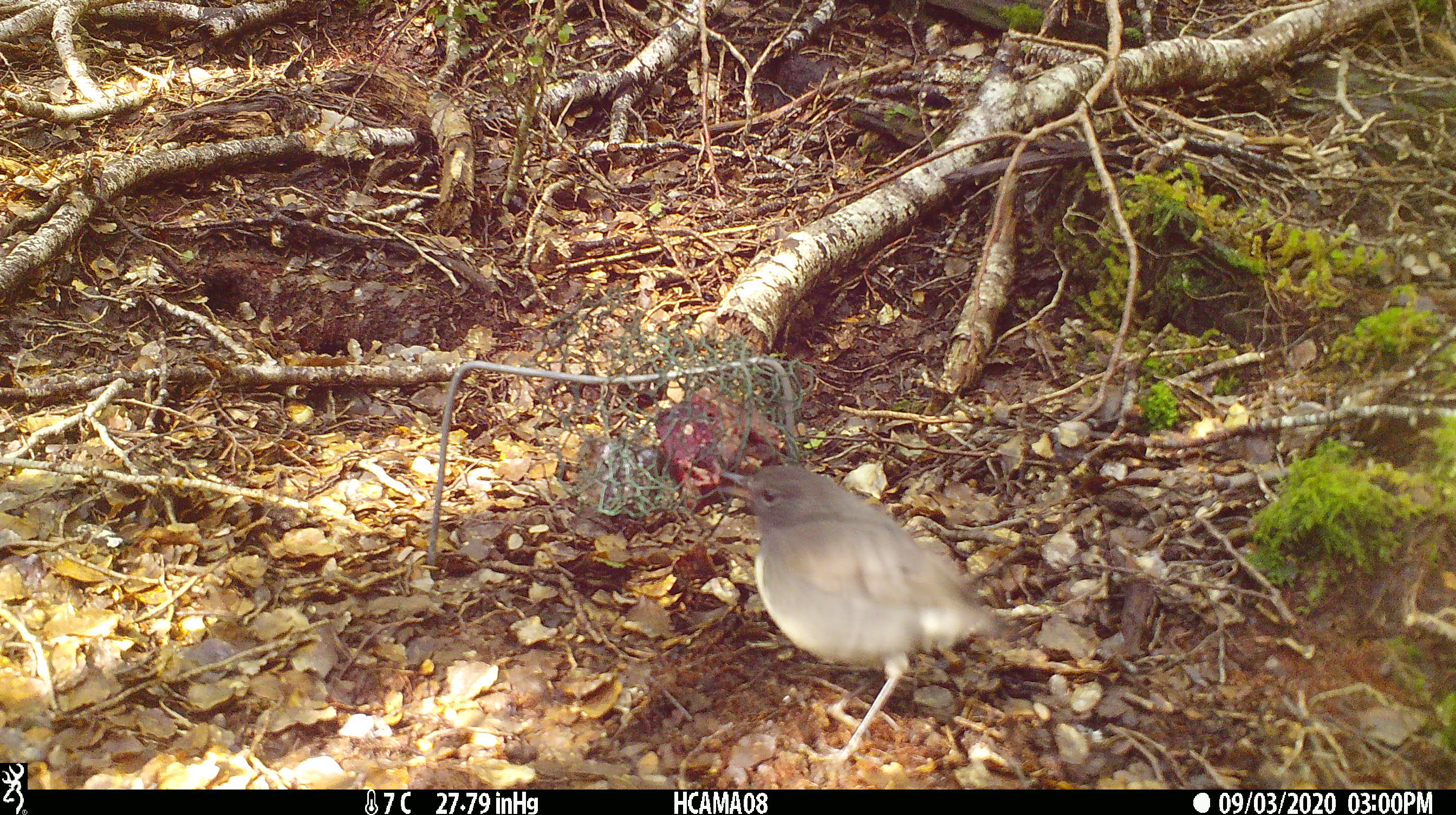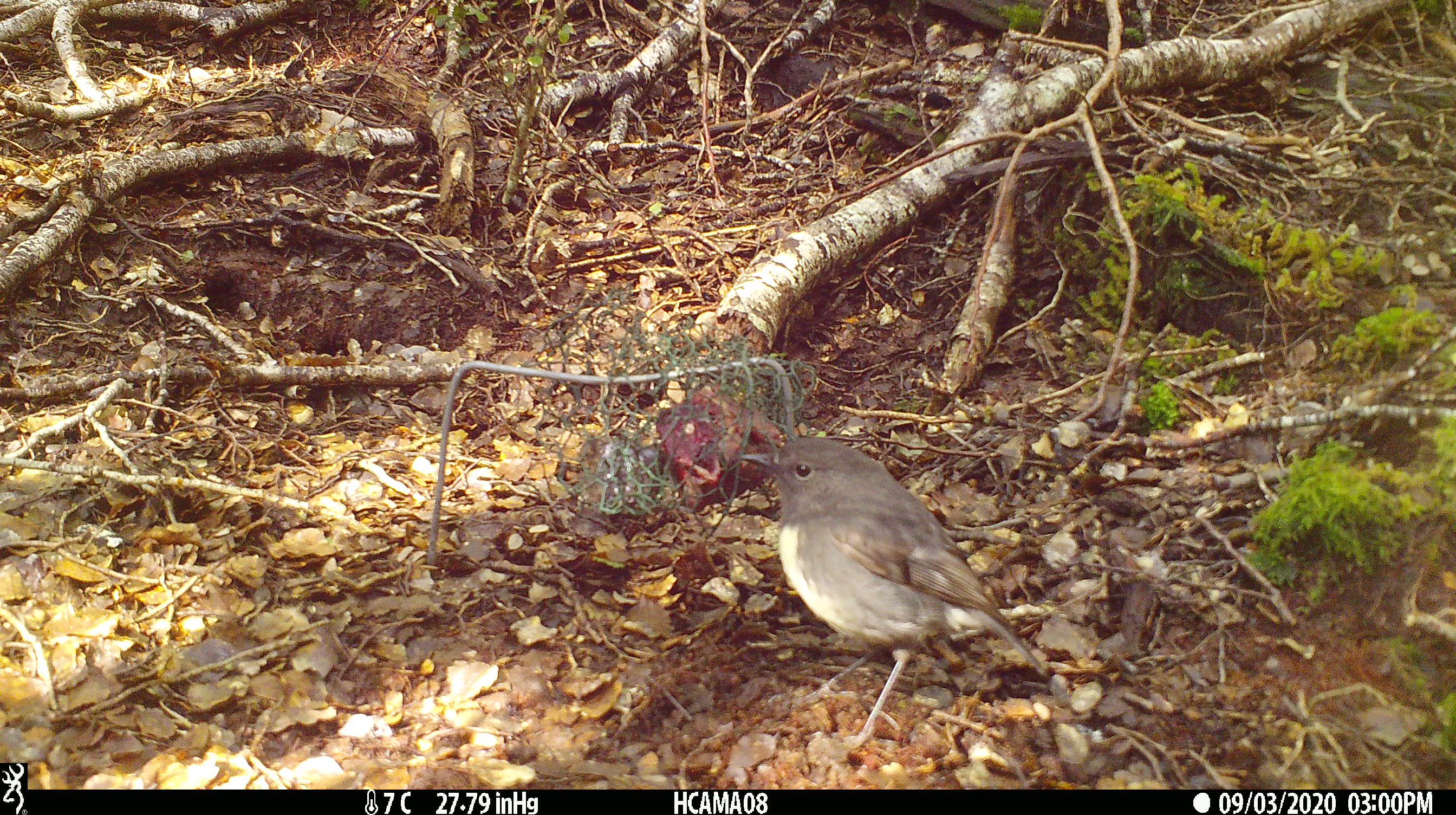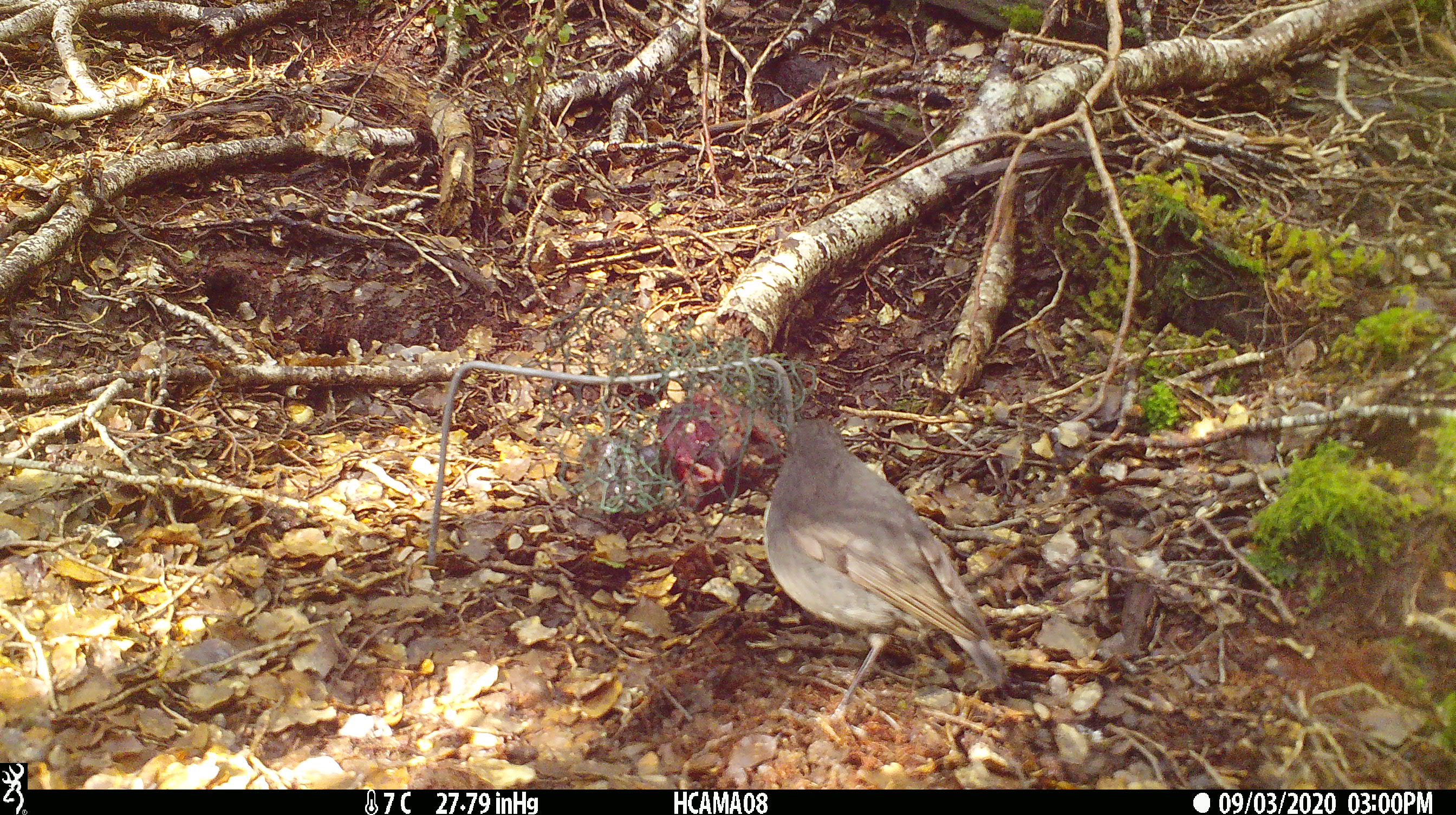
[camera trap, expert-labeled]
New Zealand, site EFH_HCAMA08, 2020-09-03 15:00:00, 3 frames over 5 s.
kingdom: Animalia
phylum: Chordata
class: Aves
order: Passeriformes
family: Petroicidae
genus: Petroica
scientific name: Petroica australis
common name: new zealand robin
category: robin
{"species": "robin (new zealand robin) (Petroica australis)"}